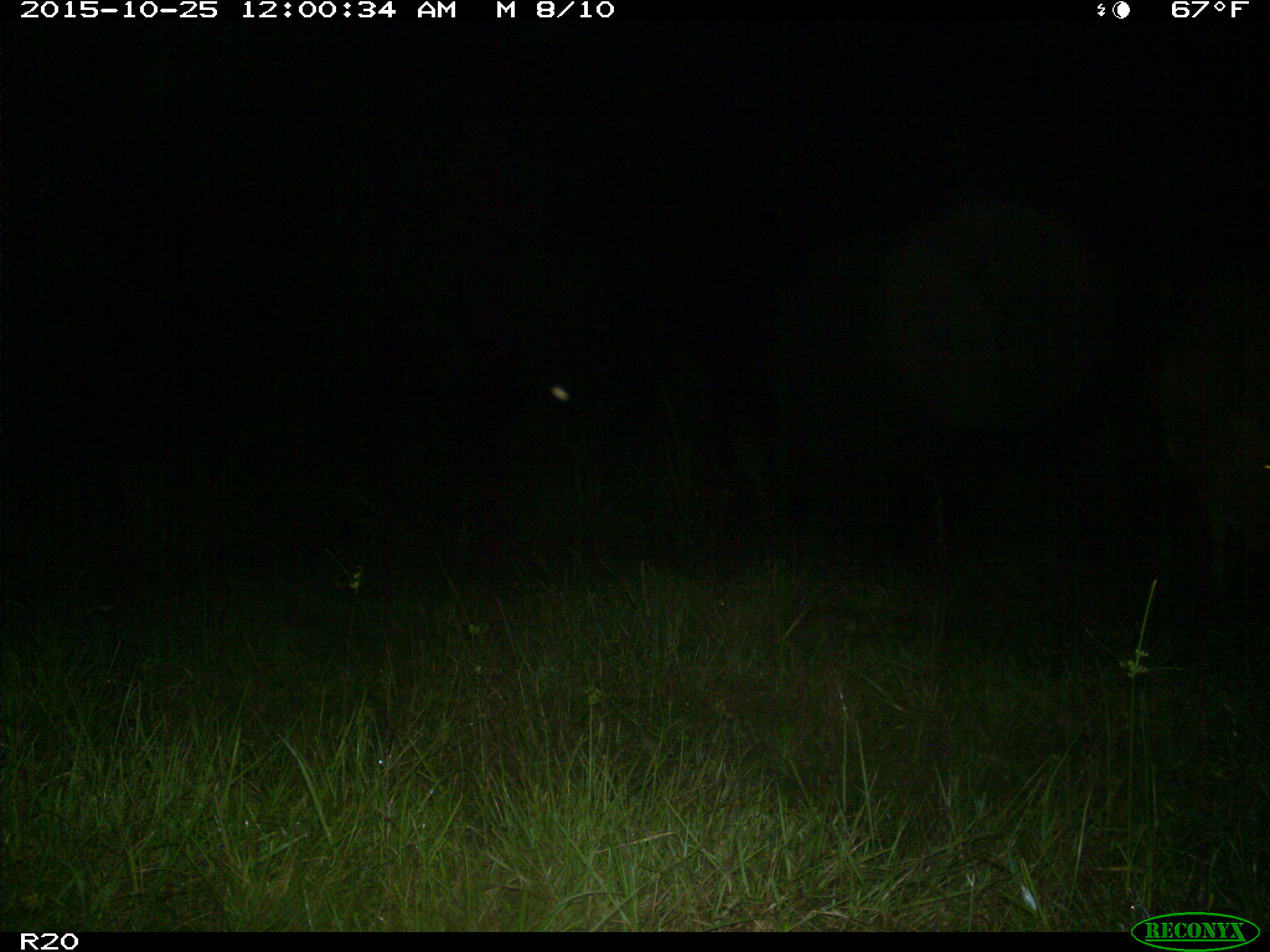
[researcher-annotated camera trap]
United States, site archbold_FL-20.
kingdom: Animalia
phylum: Chordata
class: Mammalia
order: Artiodactyla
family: Bovidae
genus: Bos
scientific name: Bos taurus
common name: domestic cow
Bos taurus (domestic cow).